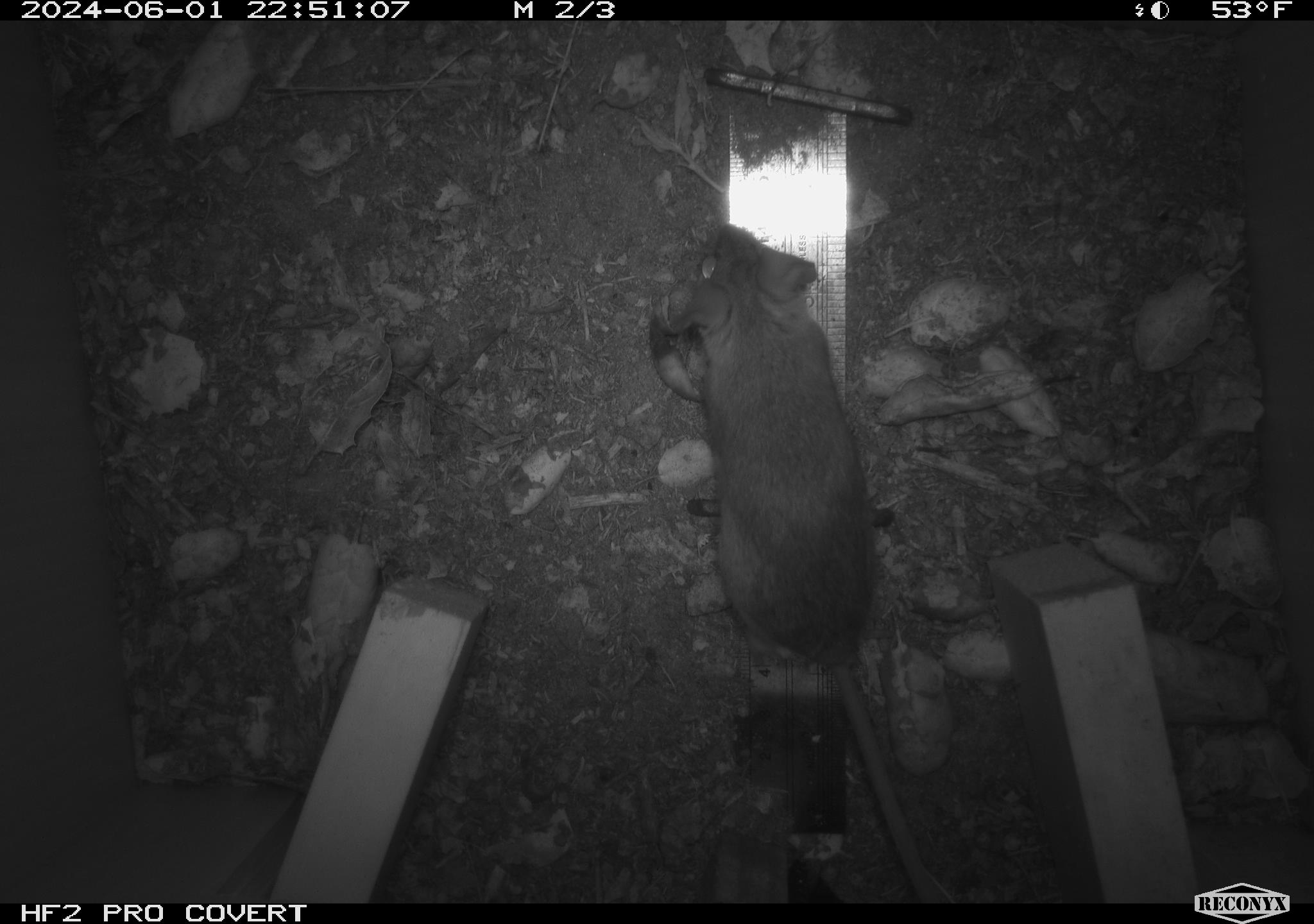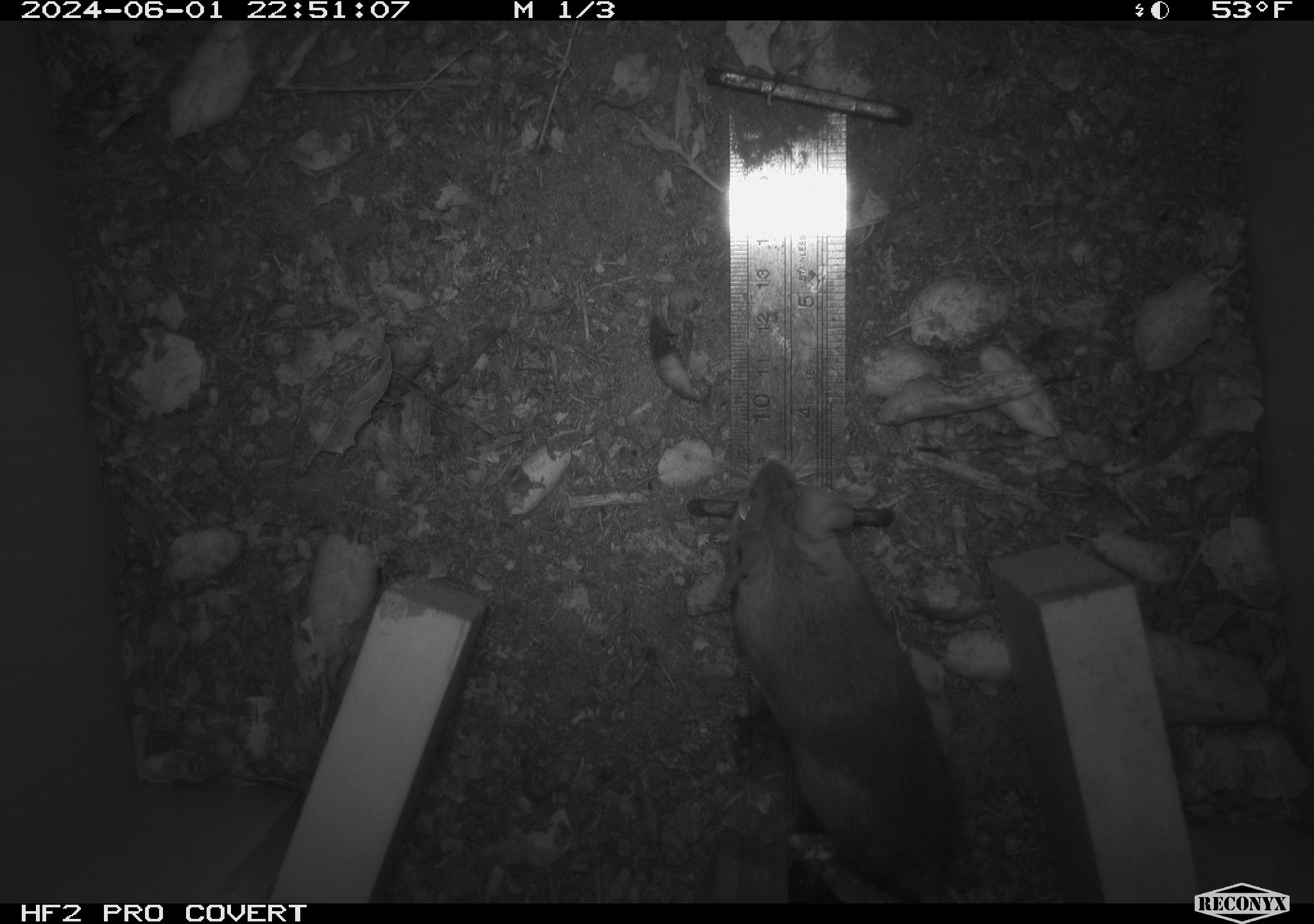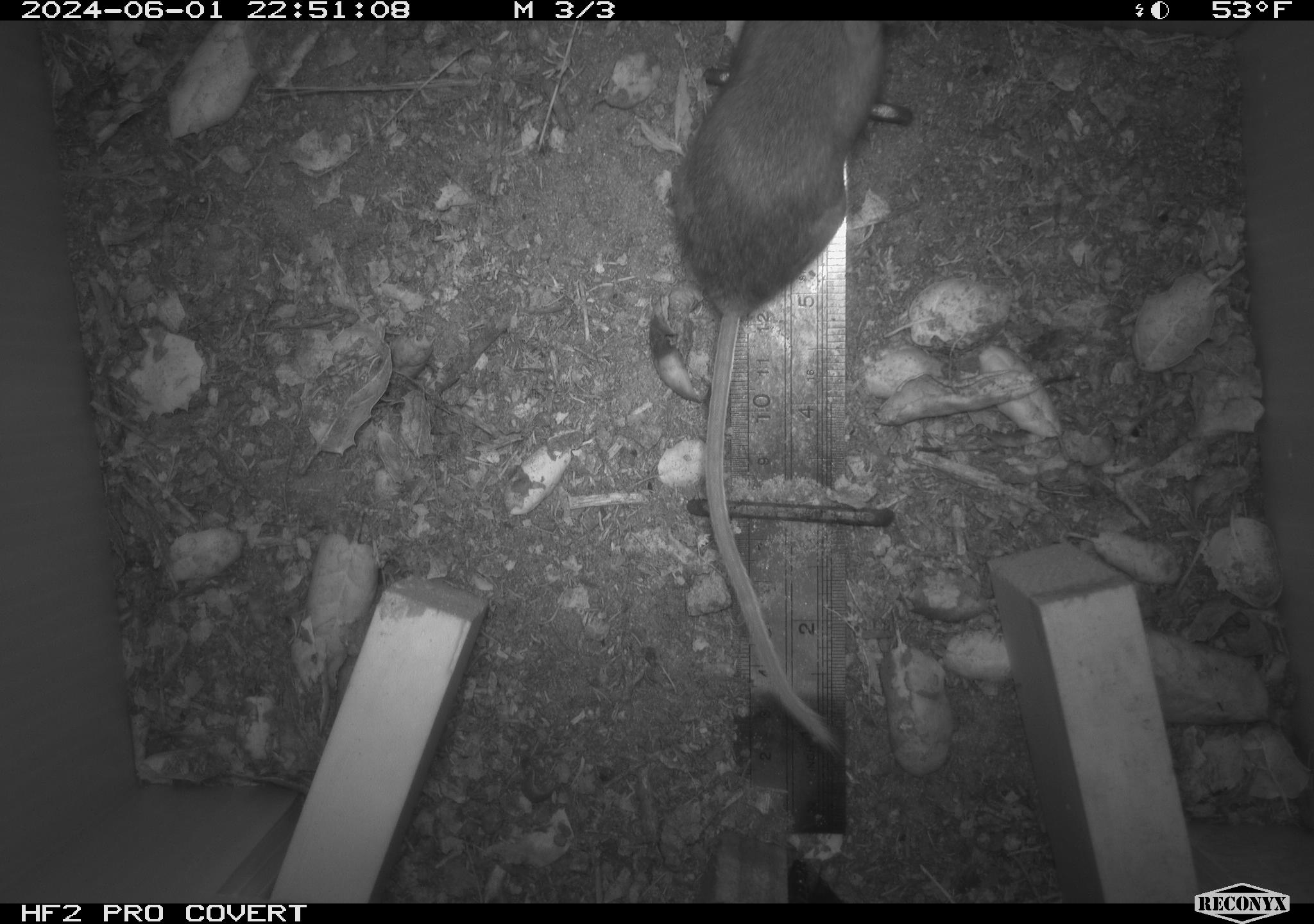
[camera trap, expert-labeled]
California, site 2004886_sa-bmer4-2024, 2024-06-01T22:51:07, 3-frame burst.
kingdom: Animalia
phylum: Chordata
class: Mammalia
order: Rodentia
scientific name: Rodentia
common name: mouse species